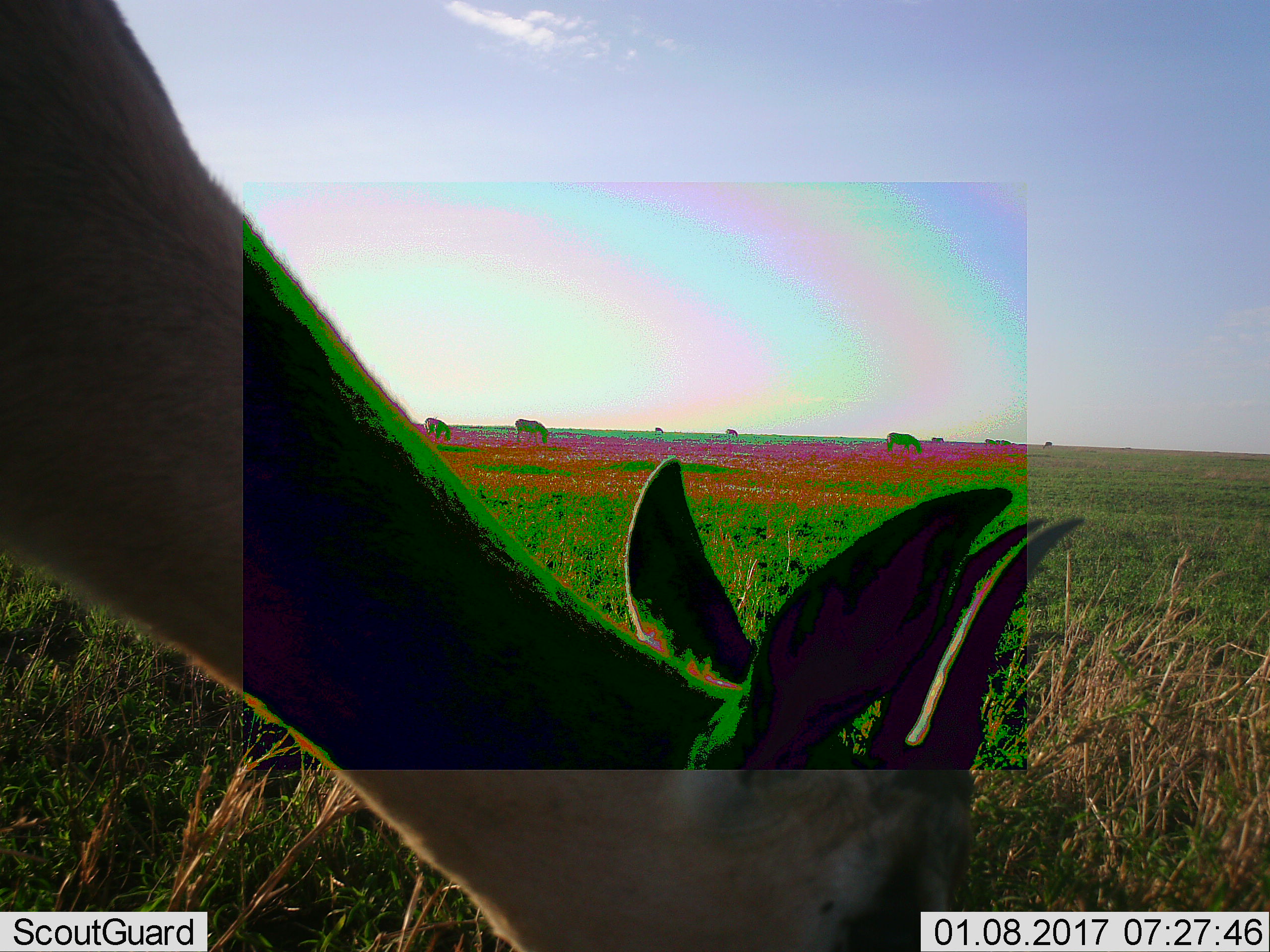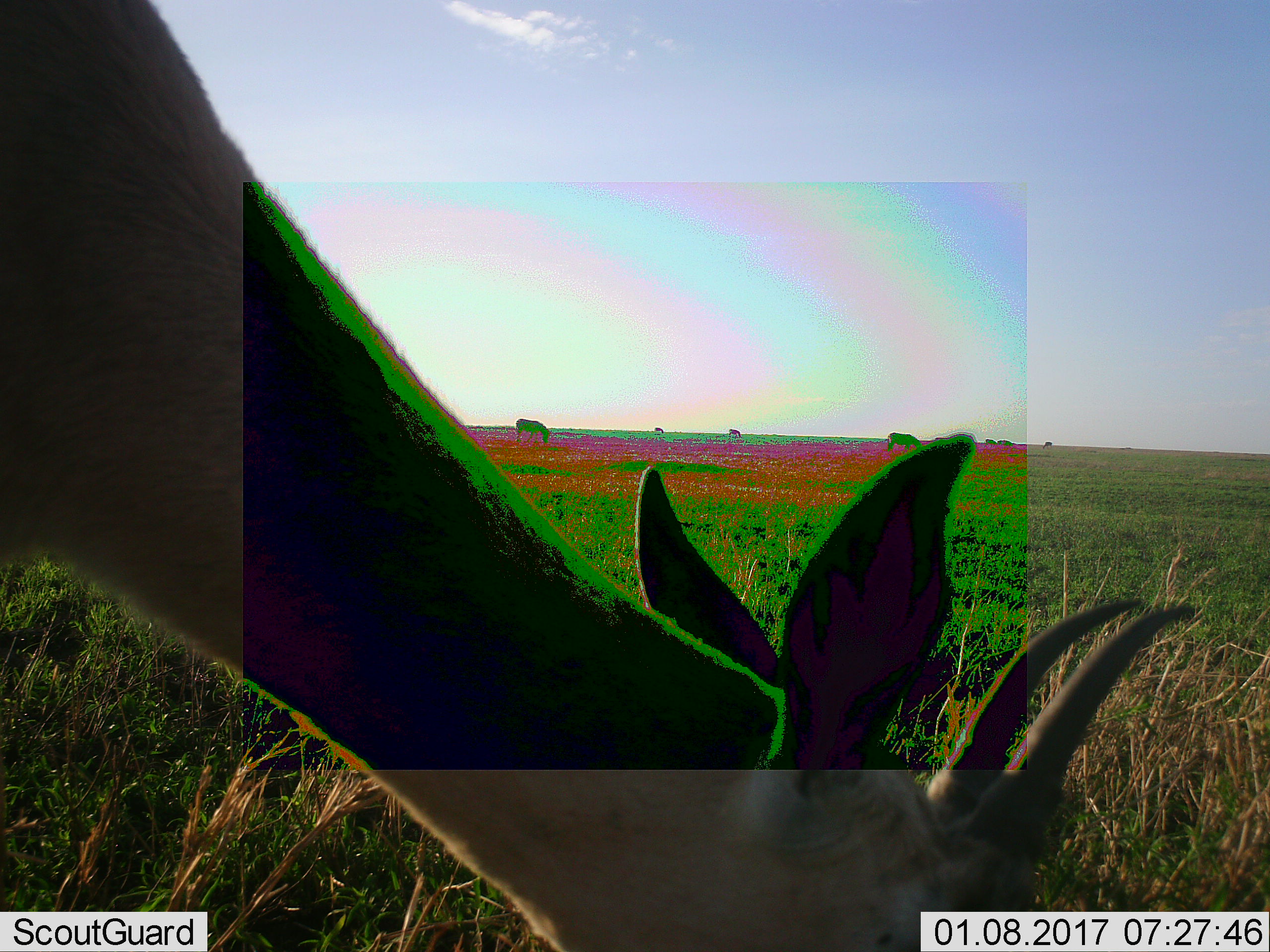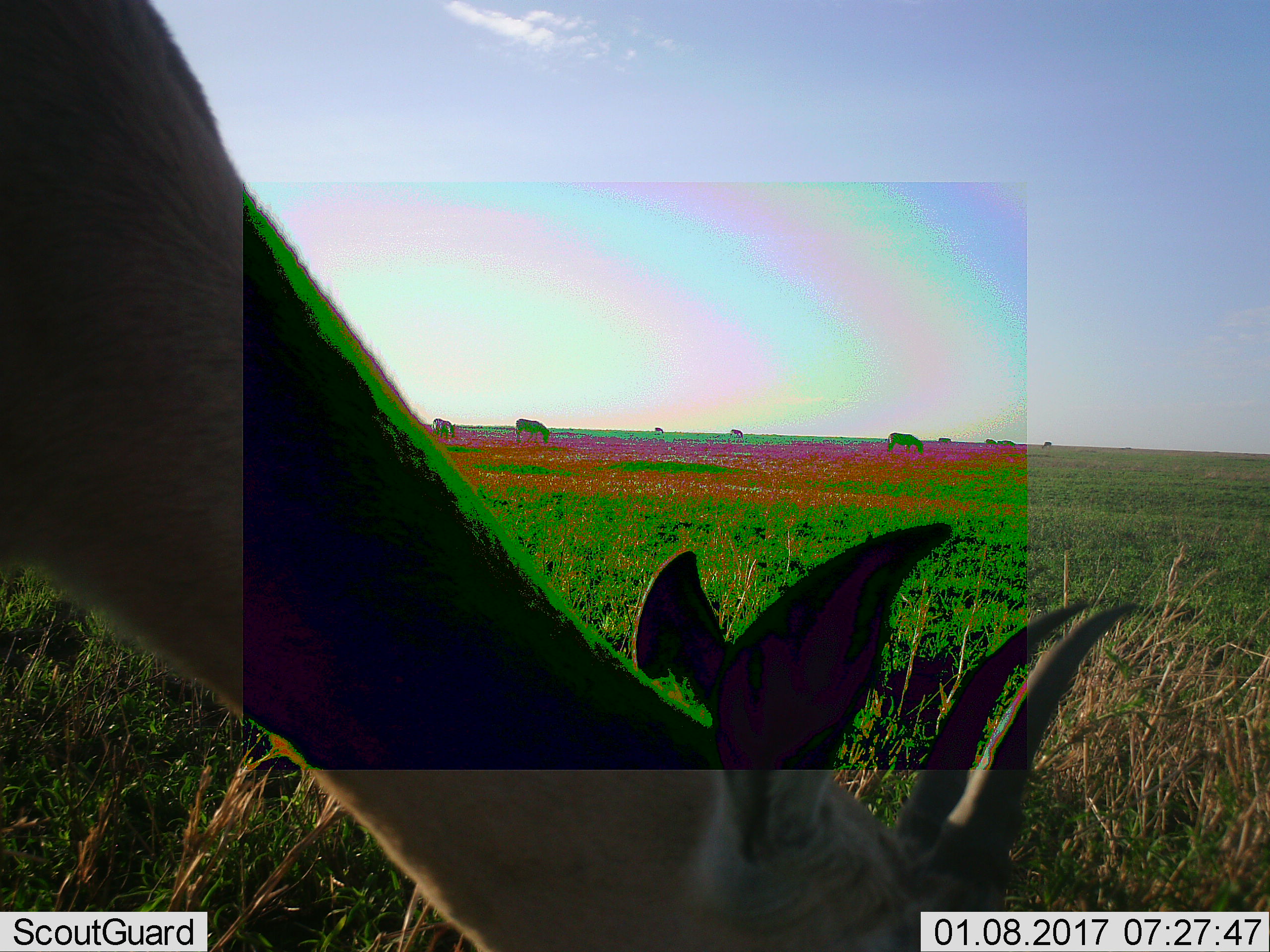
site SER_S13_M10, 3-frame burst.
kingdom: Animalia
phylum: Chordata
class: Mammalia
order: Artiodactyla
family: Bovidae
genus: Eudorcas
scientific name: Eudorcas thomsonii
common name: thomson's gazelle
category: gazellethomsons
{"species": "gazellethomsons (thomson's gazelle) (Eudorcas thomsonii)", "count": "1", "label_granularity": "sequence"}